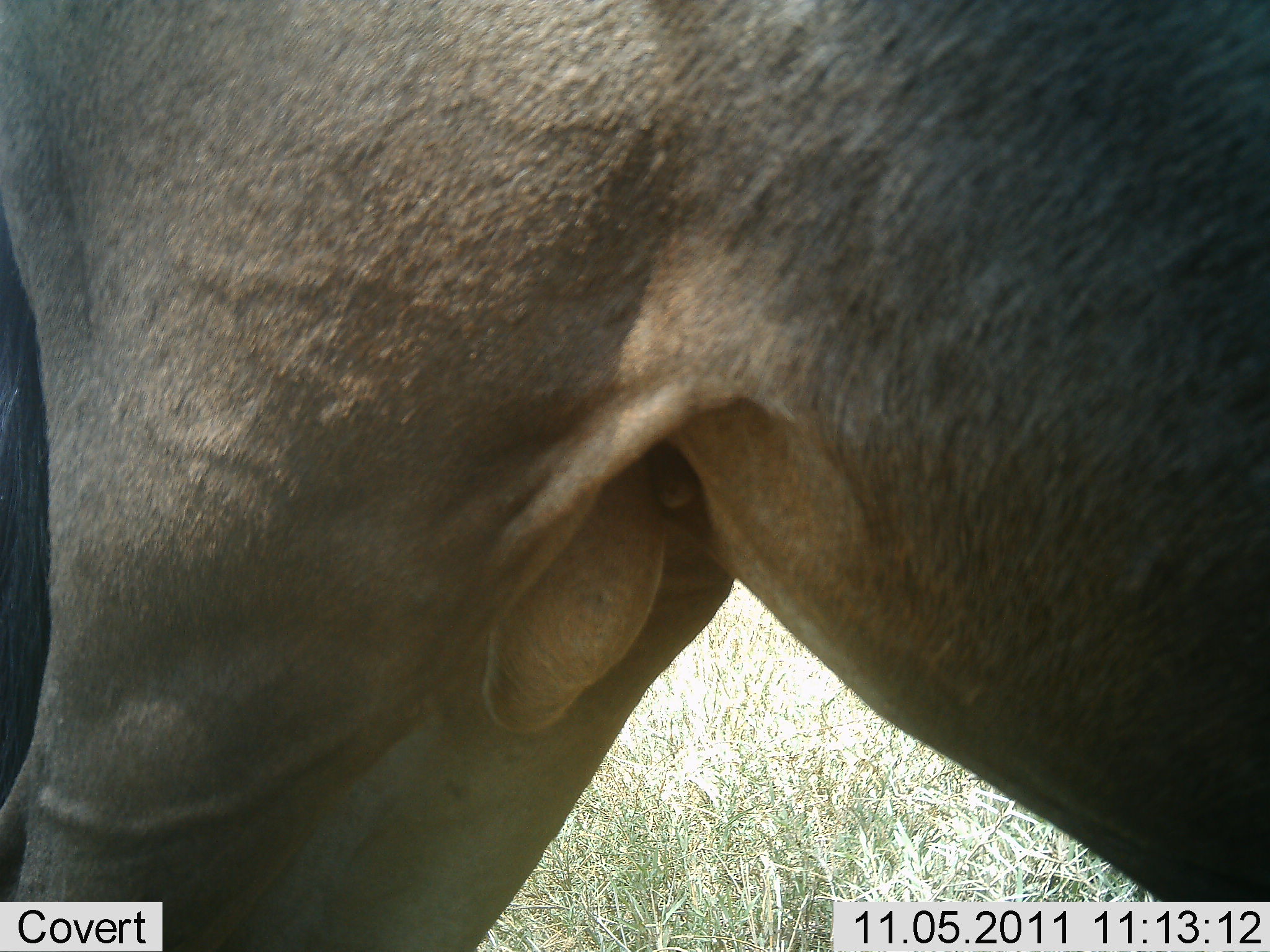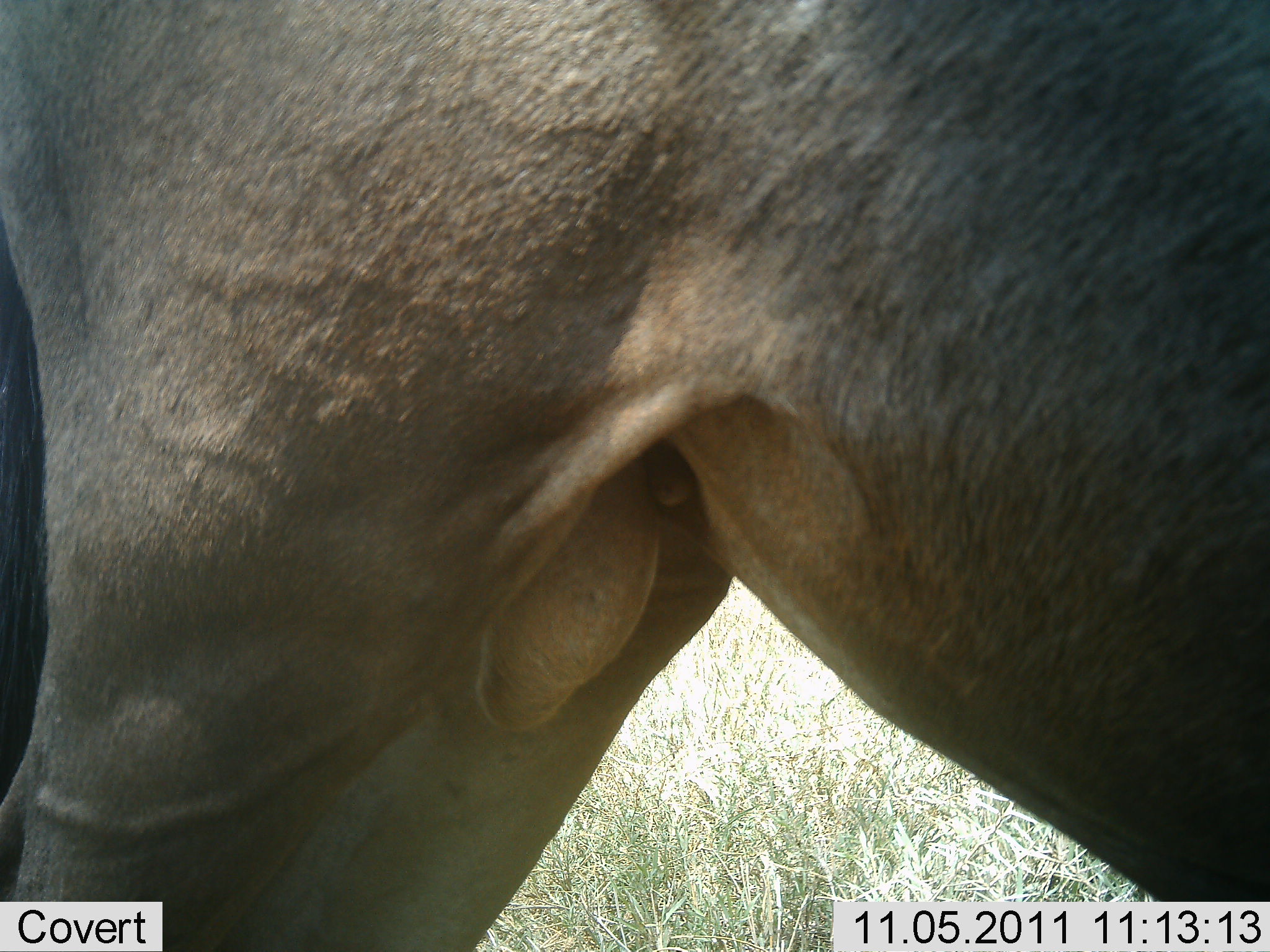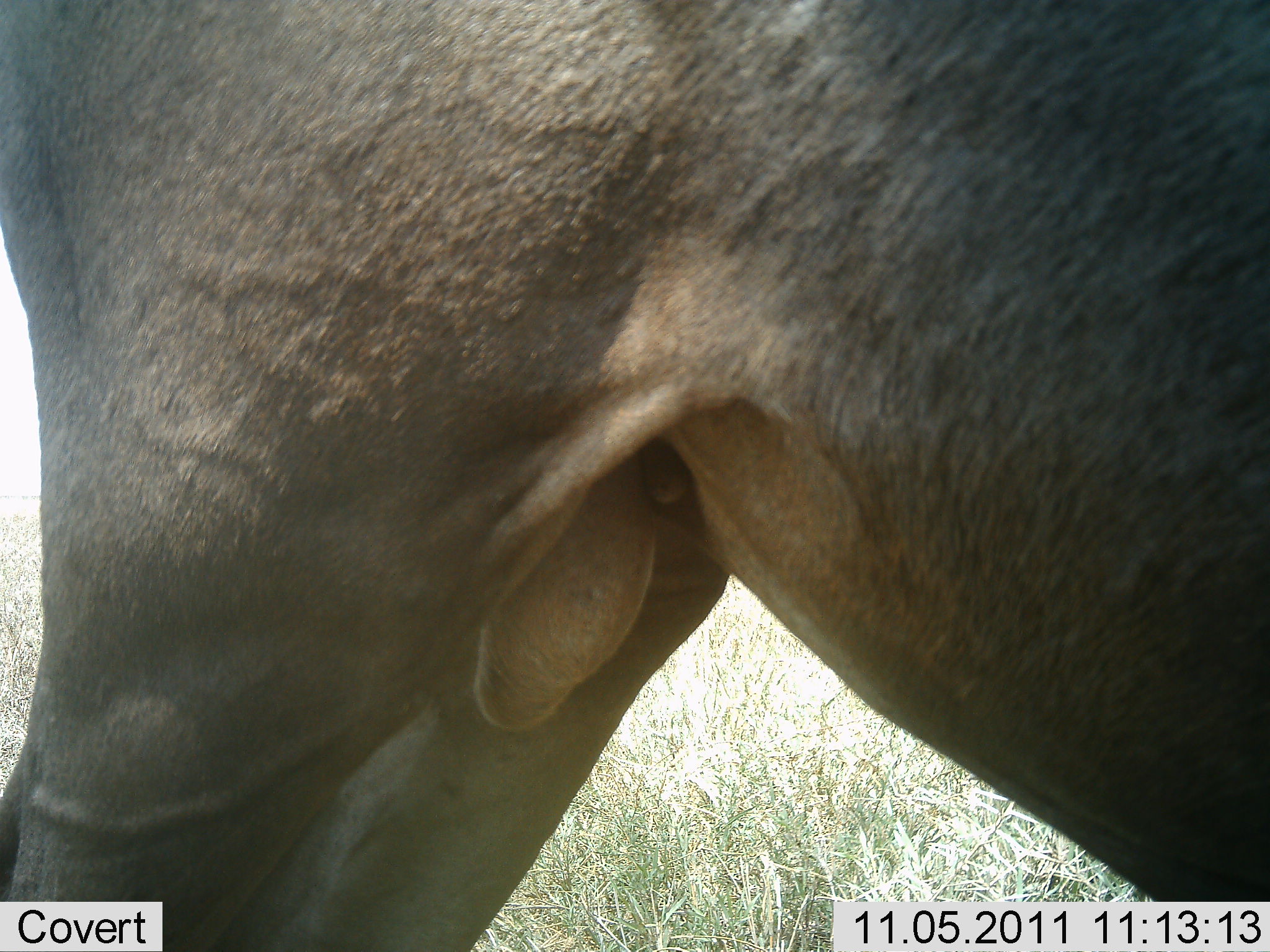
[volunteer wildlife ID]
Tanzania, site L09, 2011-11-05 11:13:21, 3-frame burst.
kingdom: Animalia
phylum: Chordata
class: Mammalia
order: Artiodactyla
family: Bovidae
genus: Connochaetes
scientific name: Connochaetes taurinus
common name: blue wildebeest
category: wildebeest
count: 1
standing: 100%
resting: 9%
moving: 0%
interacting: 0%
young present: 0%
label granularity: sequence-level